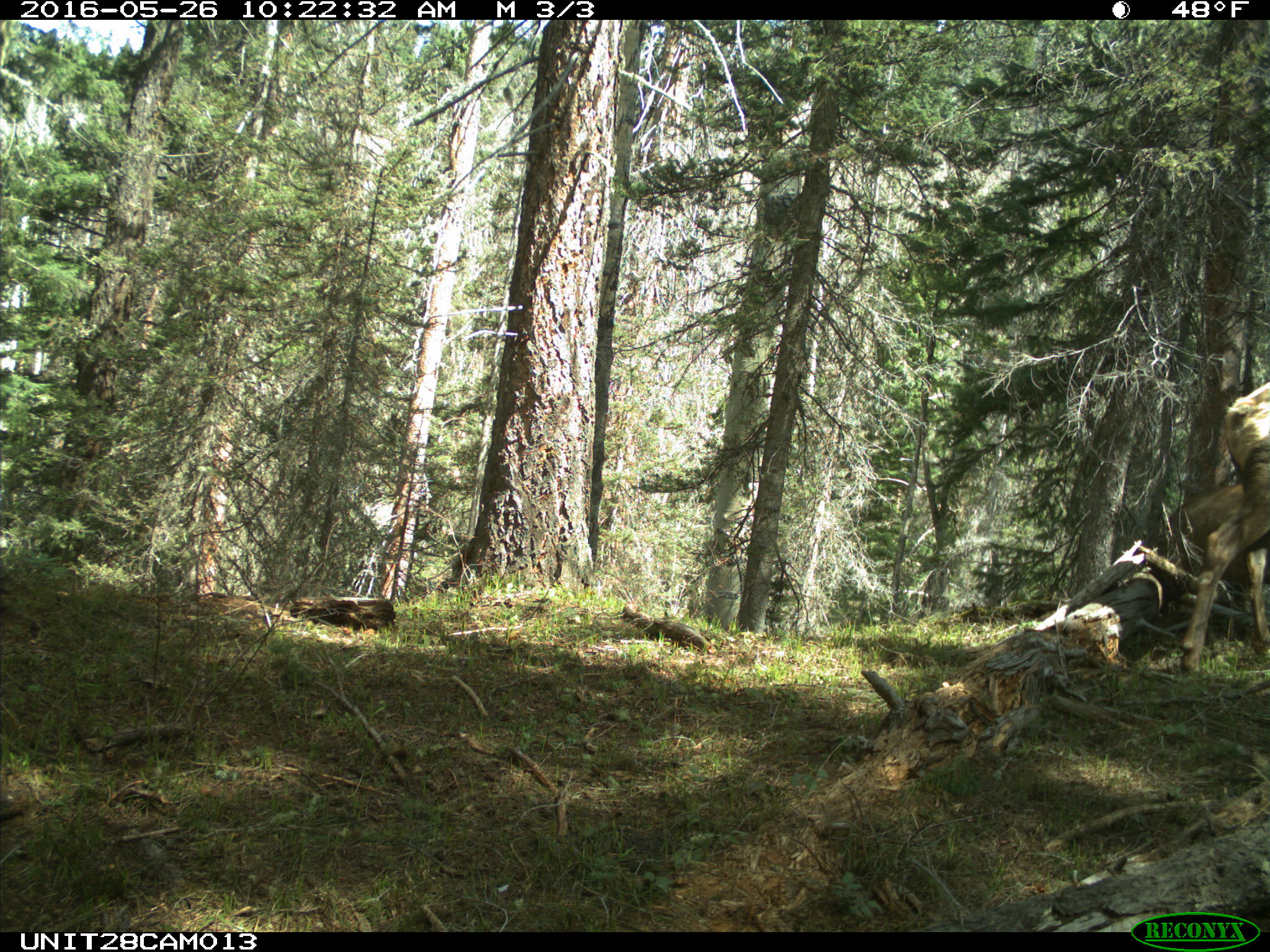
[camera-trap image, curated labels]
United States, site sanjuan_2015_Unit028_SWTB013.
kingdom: Animalia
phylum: Chordata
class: Mammalia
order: Artiodactyla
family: Cervidae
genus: Cervus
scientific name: Cervus elaphus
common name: red deer